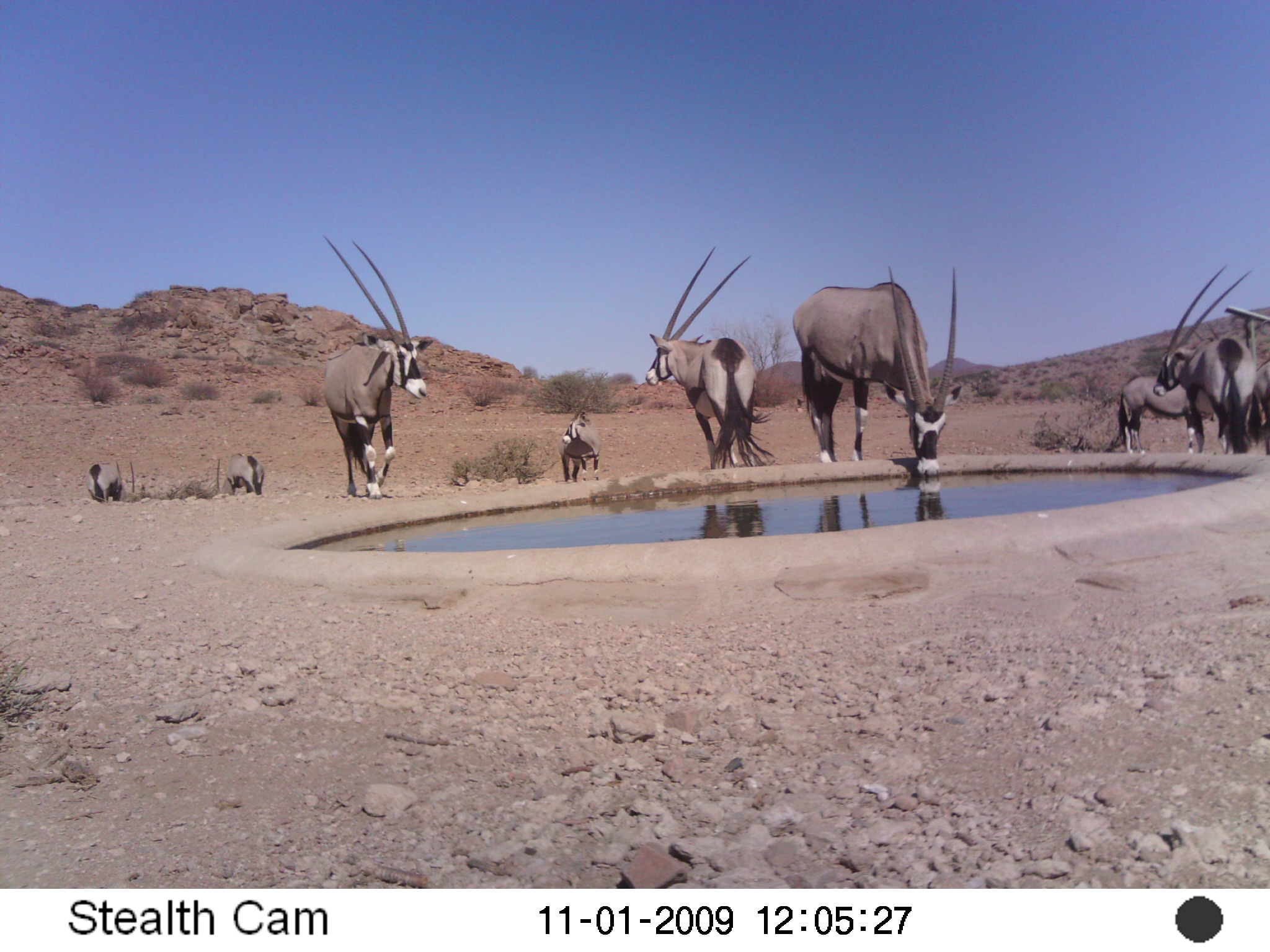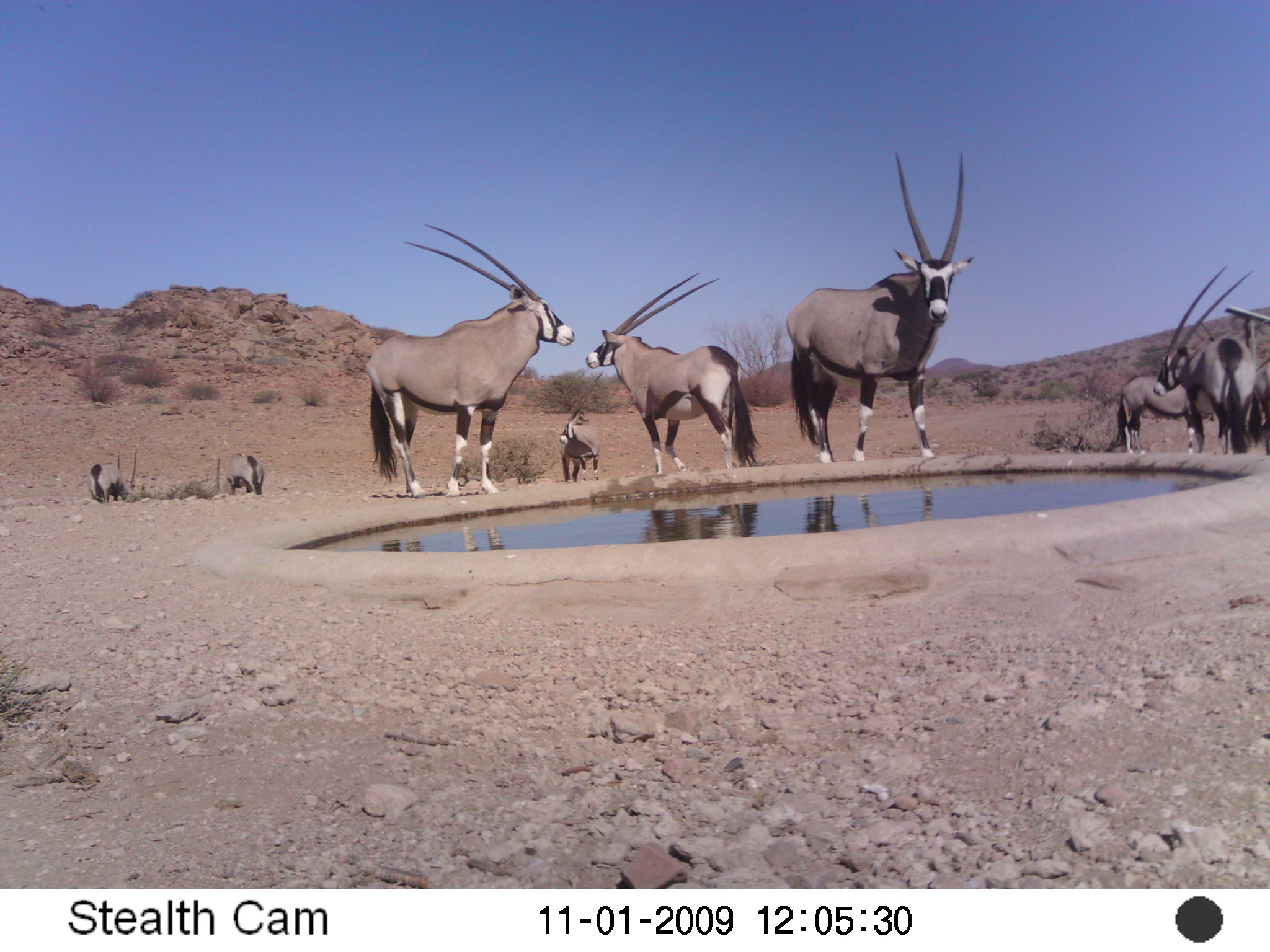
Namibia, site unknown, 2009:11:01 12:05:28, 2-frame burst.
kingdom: Animalia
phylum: Chordata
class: Mammalia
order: Artiodactyla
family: Bovidae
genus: Oryx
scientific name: Oryx gazella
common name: gemsbok